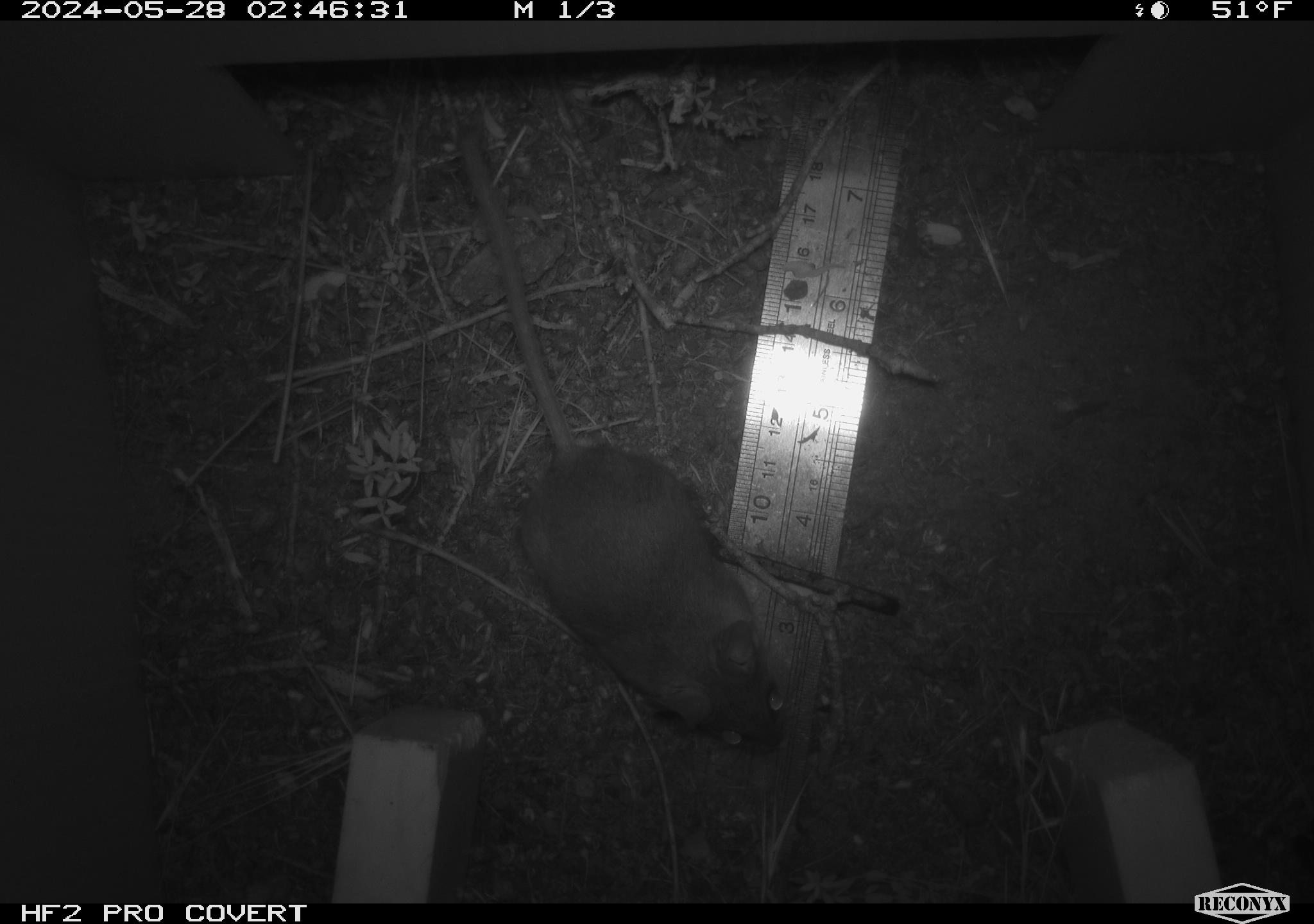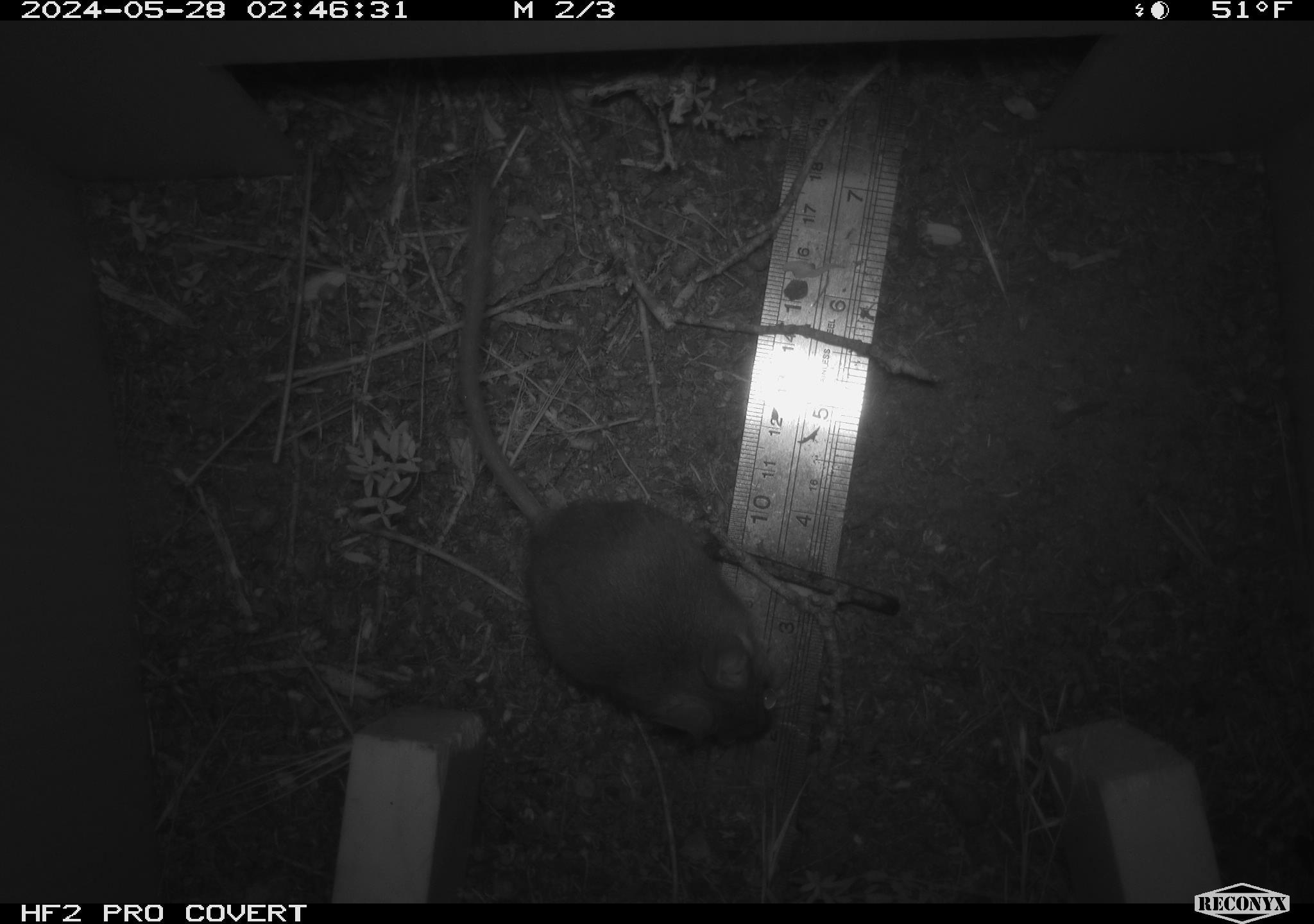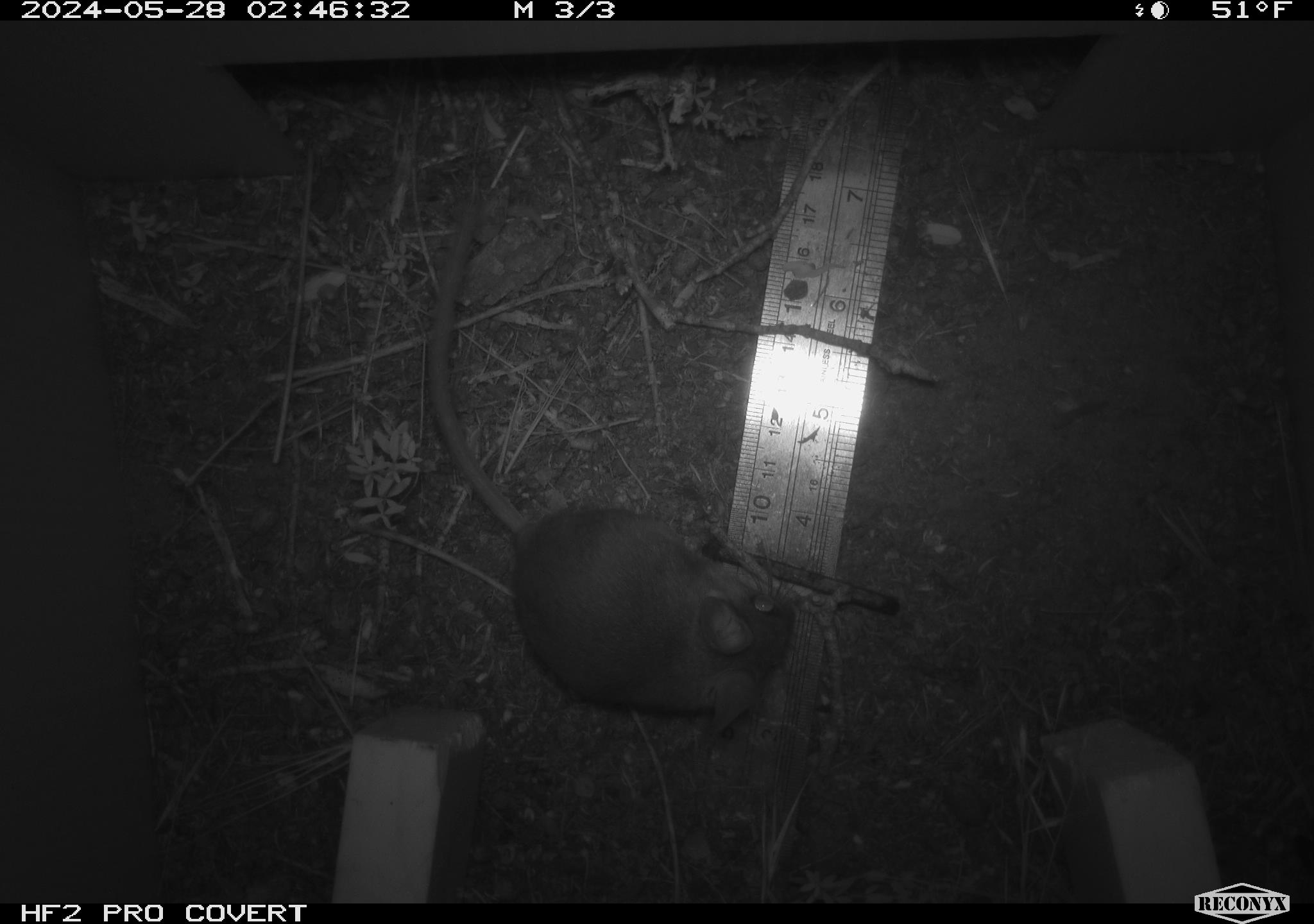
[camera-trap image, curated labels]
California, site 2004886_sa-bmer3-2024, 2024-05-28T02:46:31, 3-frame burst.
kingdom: Animalia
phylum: Chordata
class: Mammalia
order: Rodentia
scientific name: Rodentia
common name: mouse species